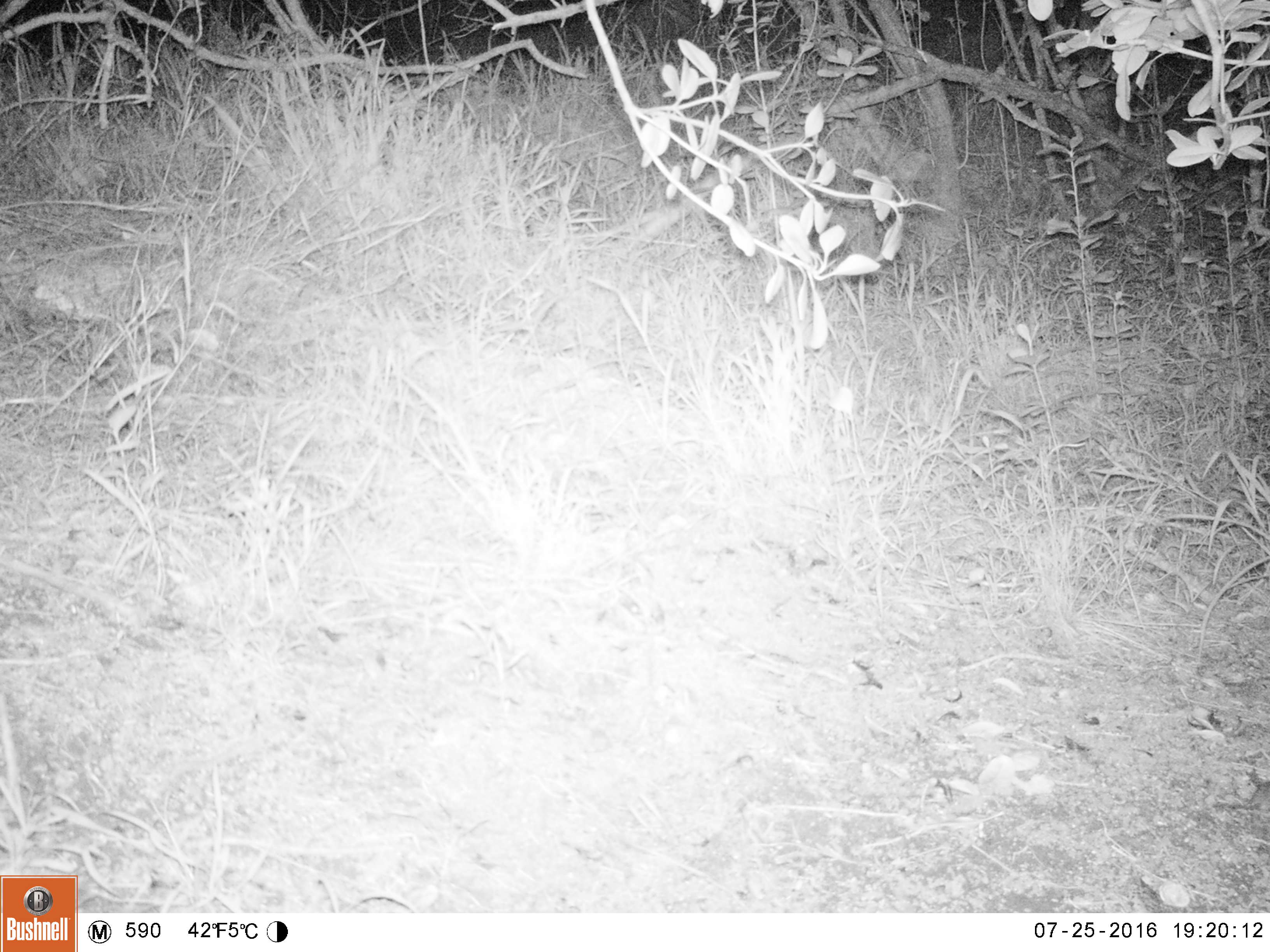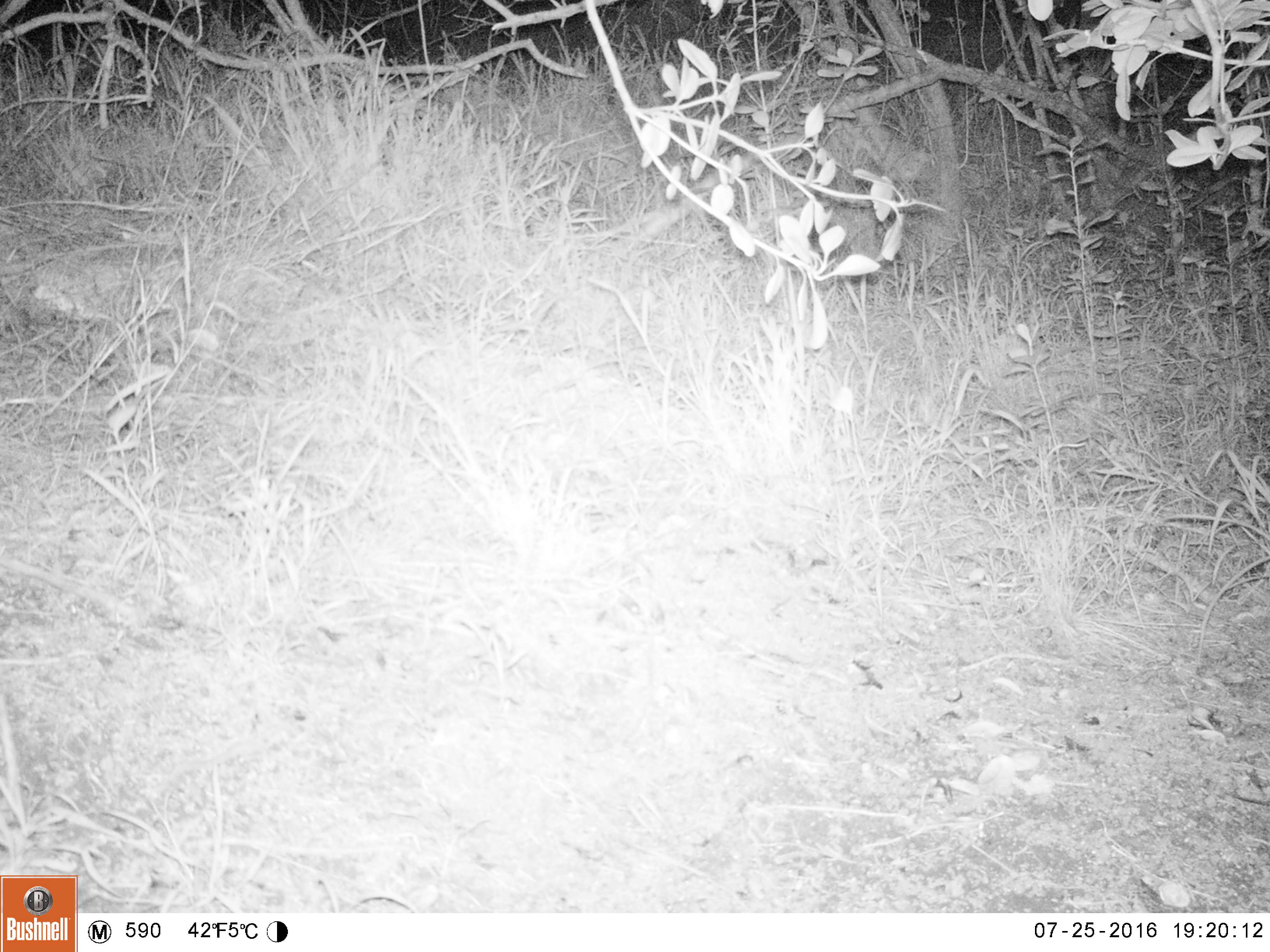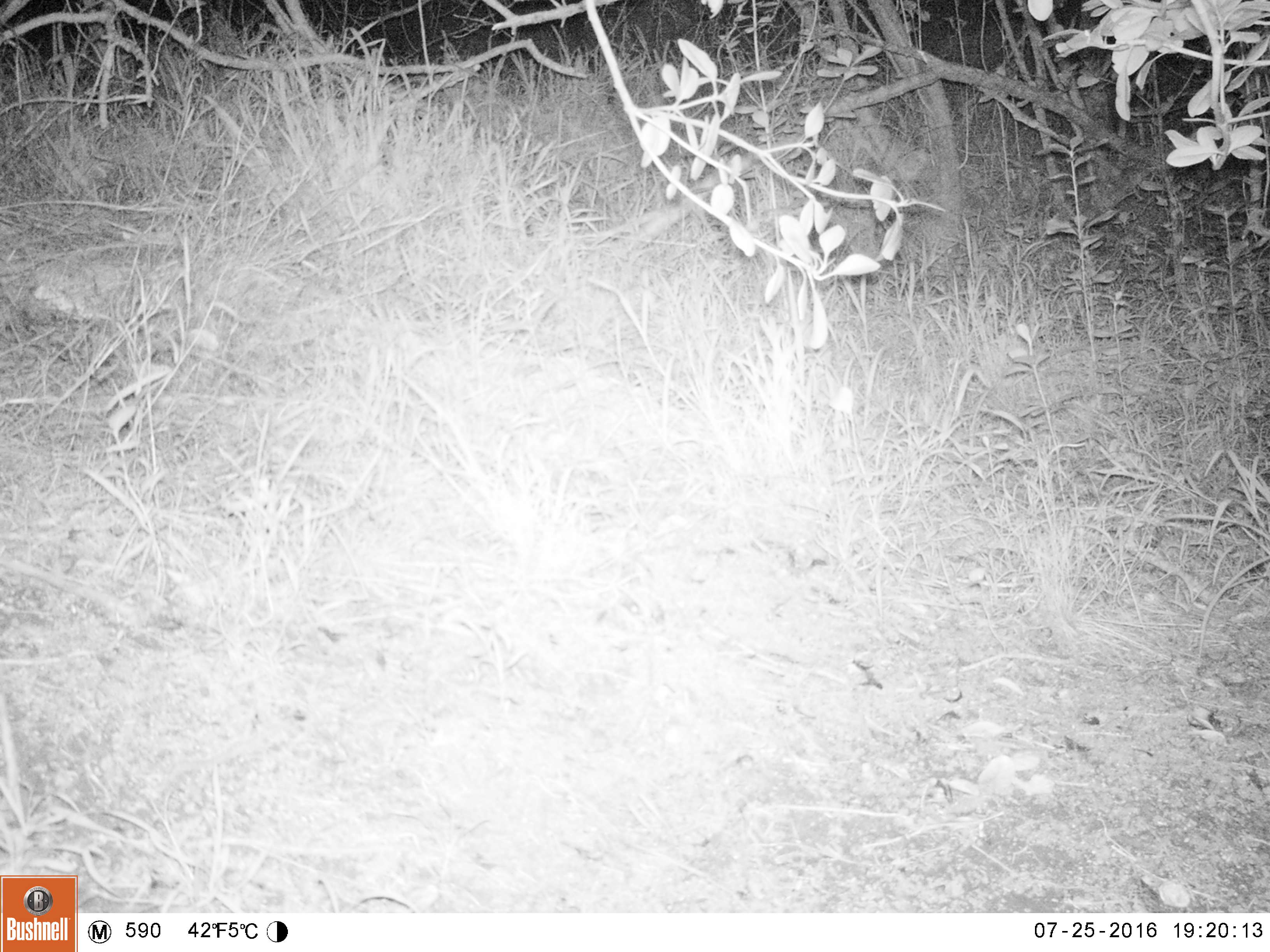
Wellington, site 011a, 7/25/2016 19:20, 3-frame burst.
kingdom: Animalia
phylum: Chordata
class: Mammalia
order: Rodentia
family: Muridae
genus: Mus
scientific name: Mus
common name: mouse